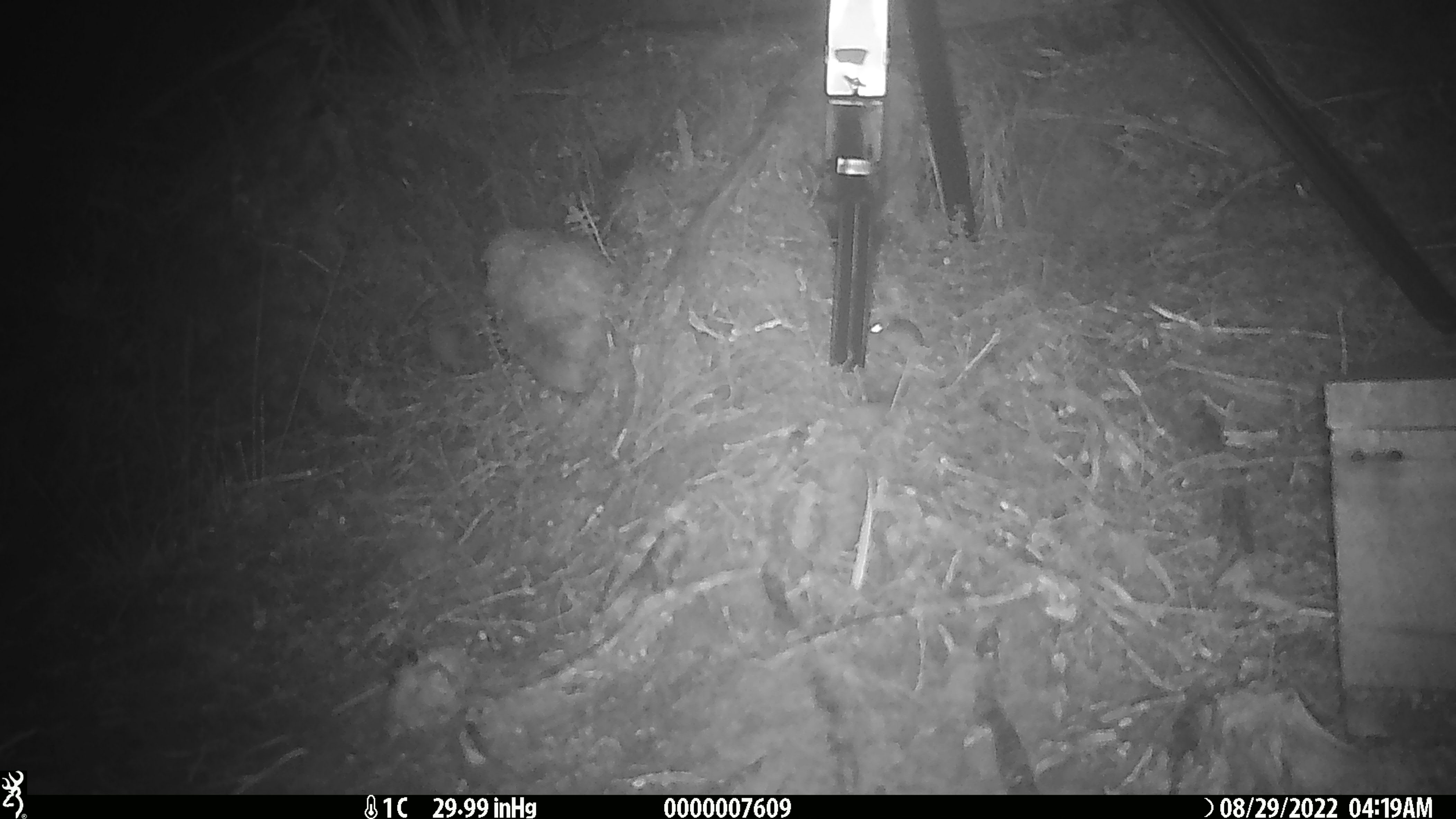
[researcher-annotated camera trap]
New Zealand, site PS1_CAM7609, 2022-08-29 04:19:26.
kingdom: Animalia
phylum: Chordata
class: Mammalia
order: Rodentia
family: Muridae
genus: Mus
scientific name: Mus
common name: mouse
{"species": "mouse (Mus)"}